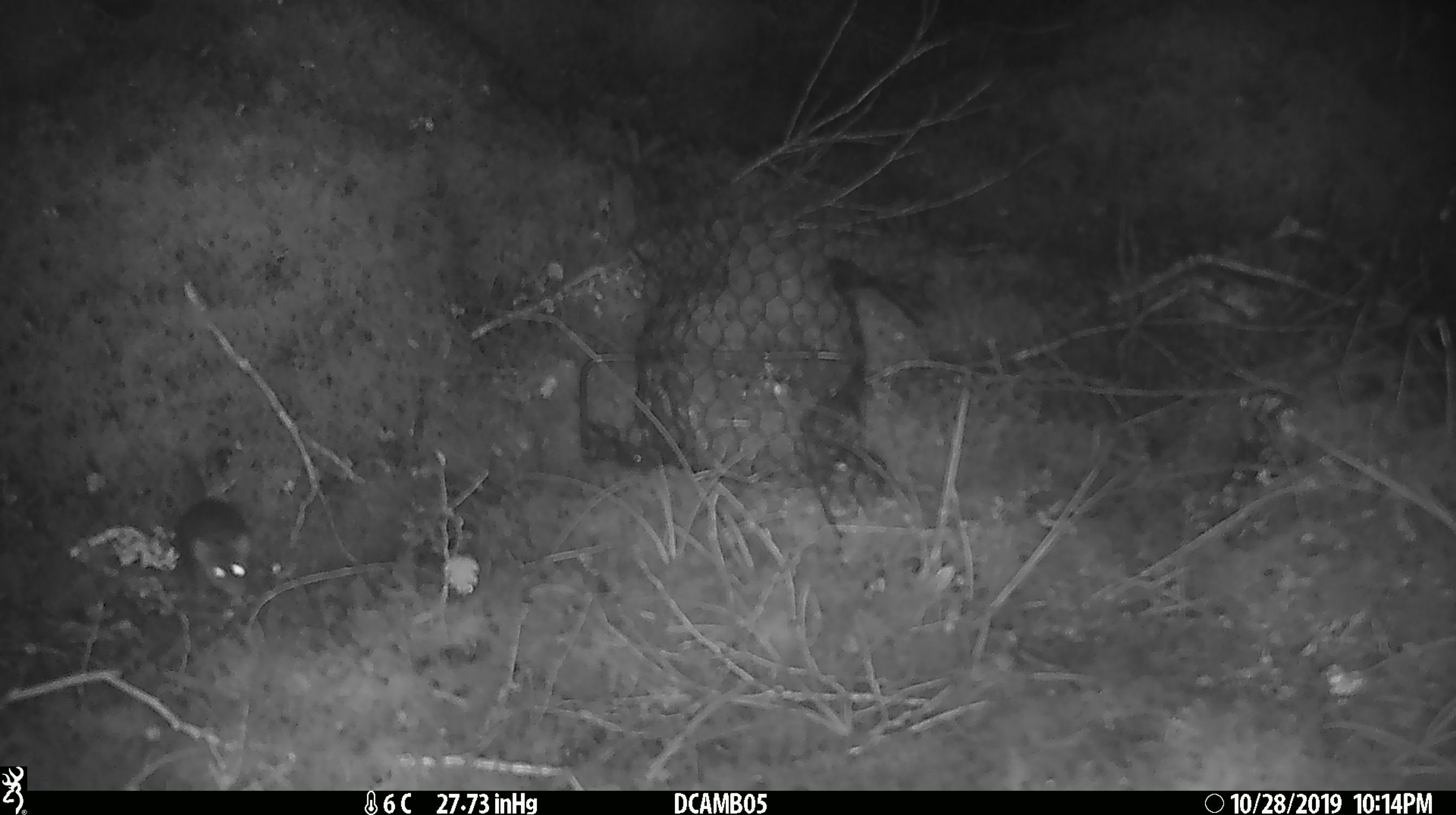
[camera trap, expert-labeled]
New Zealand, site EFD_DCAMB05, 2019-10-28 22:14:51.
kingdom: Animalia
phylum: Chordata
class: Mammalia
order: Rodentia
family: Muridae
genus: Mus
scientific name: Mus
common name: mouse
Mouse (Mus).